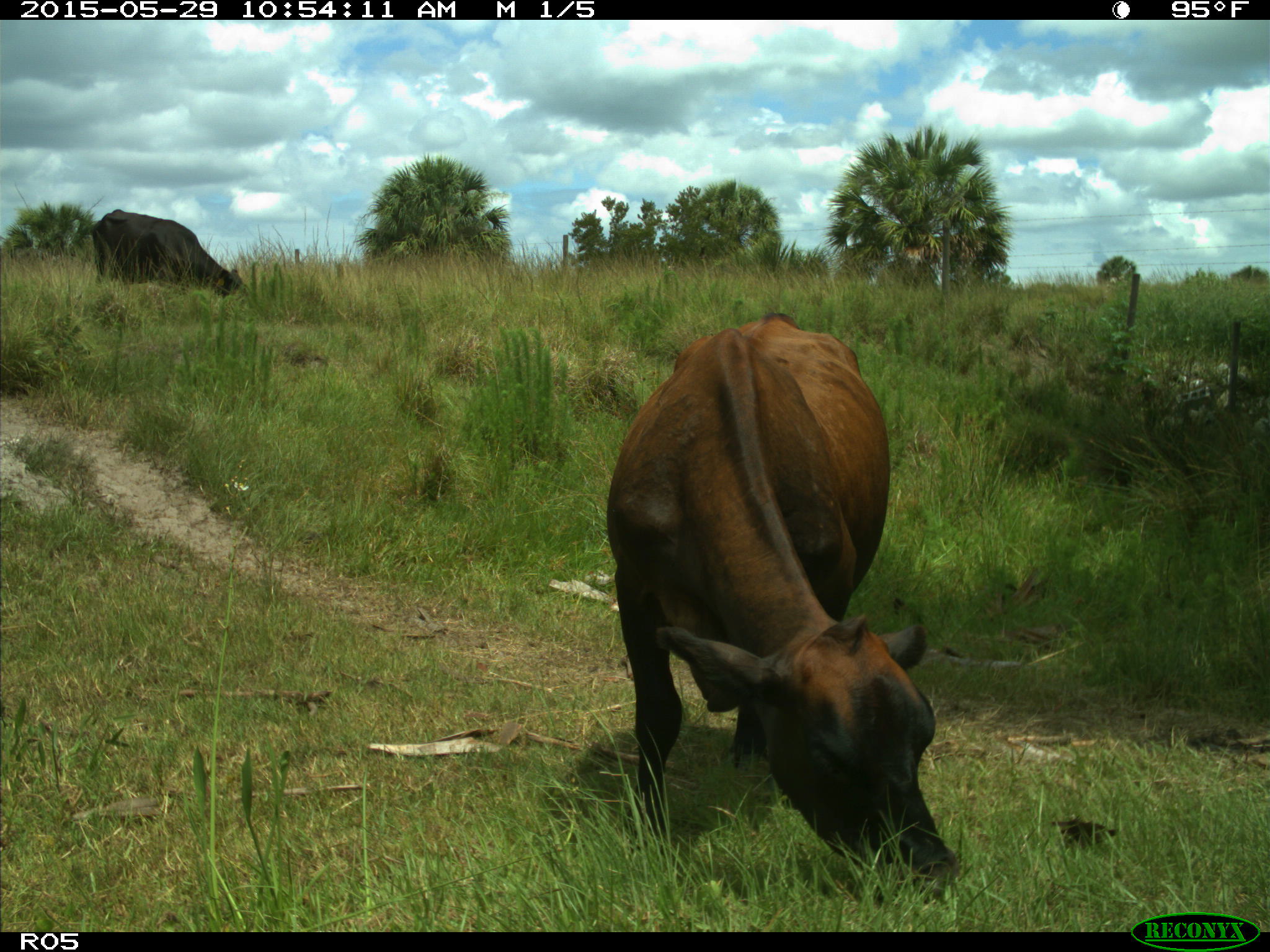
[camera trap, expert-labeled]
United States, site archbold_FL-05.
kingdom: Animalia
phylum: Chordata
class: Mammalia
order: Artiodactyla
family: Bovidae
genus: Bos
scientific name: Bos taurus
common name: domestic cow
Bos taurus (domestic cow).